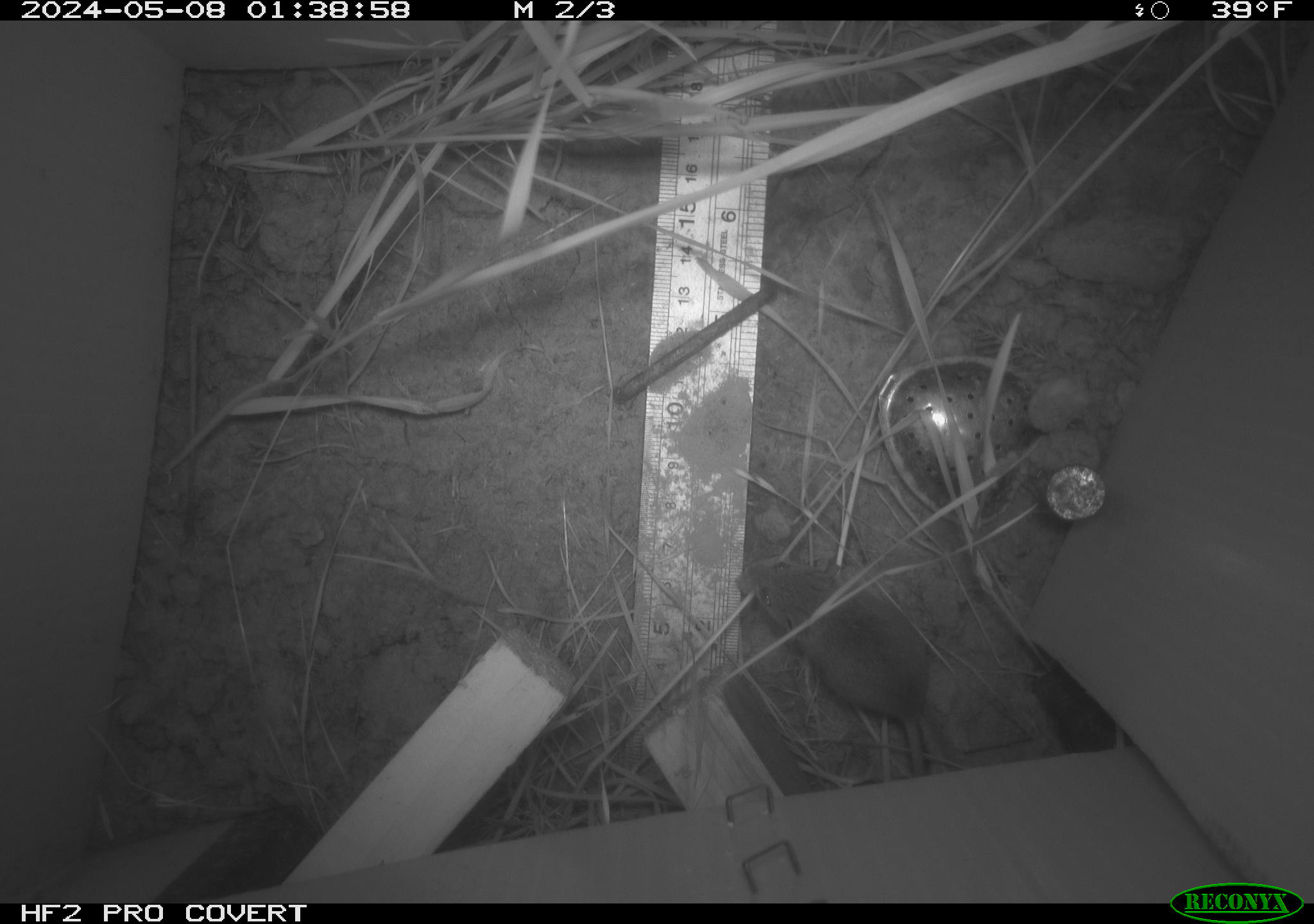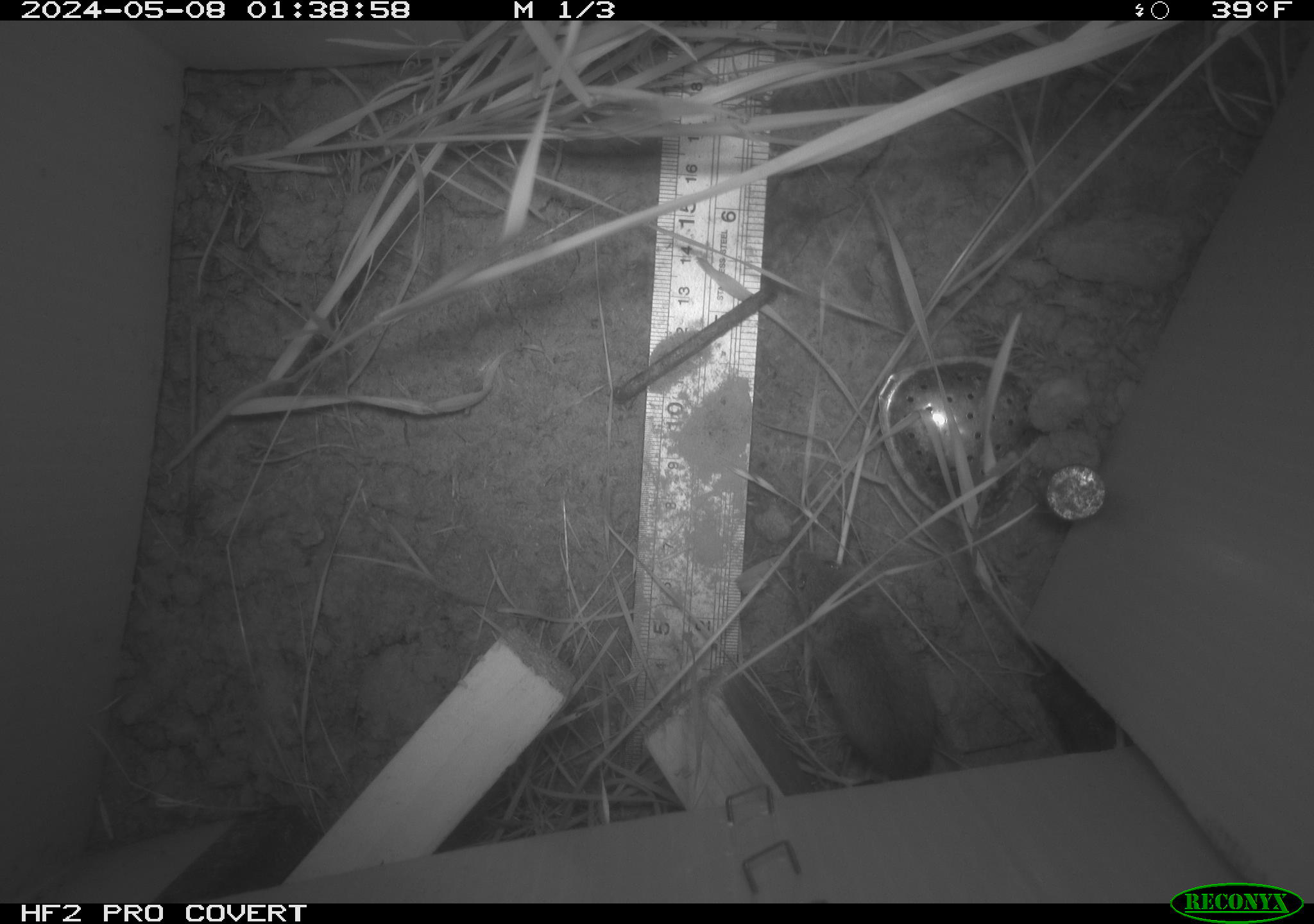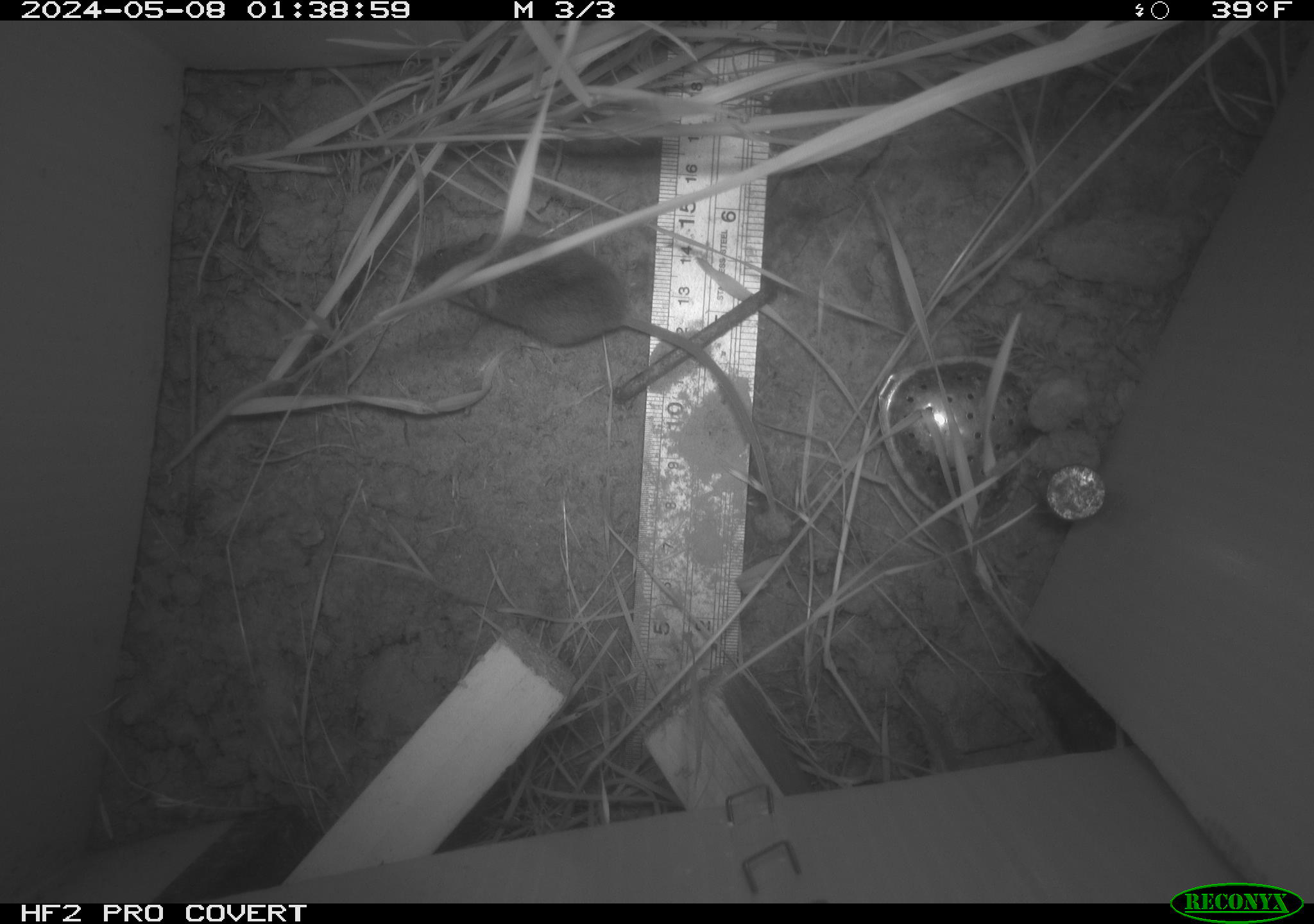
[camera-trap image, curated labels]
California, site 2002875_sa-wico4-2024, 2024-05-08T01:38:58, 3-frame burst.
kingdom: Animalia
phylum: Chordata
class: Mammalia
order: Rodentia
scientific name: Rodentia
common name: mouse species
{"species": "mouse species (Rodentia)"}